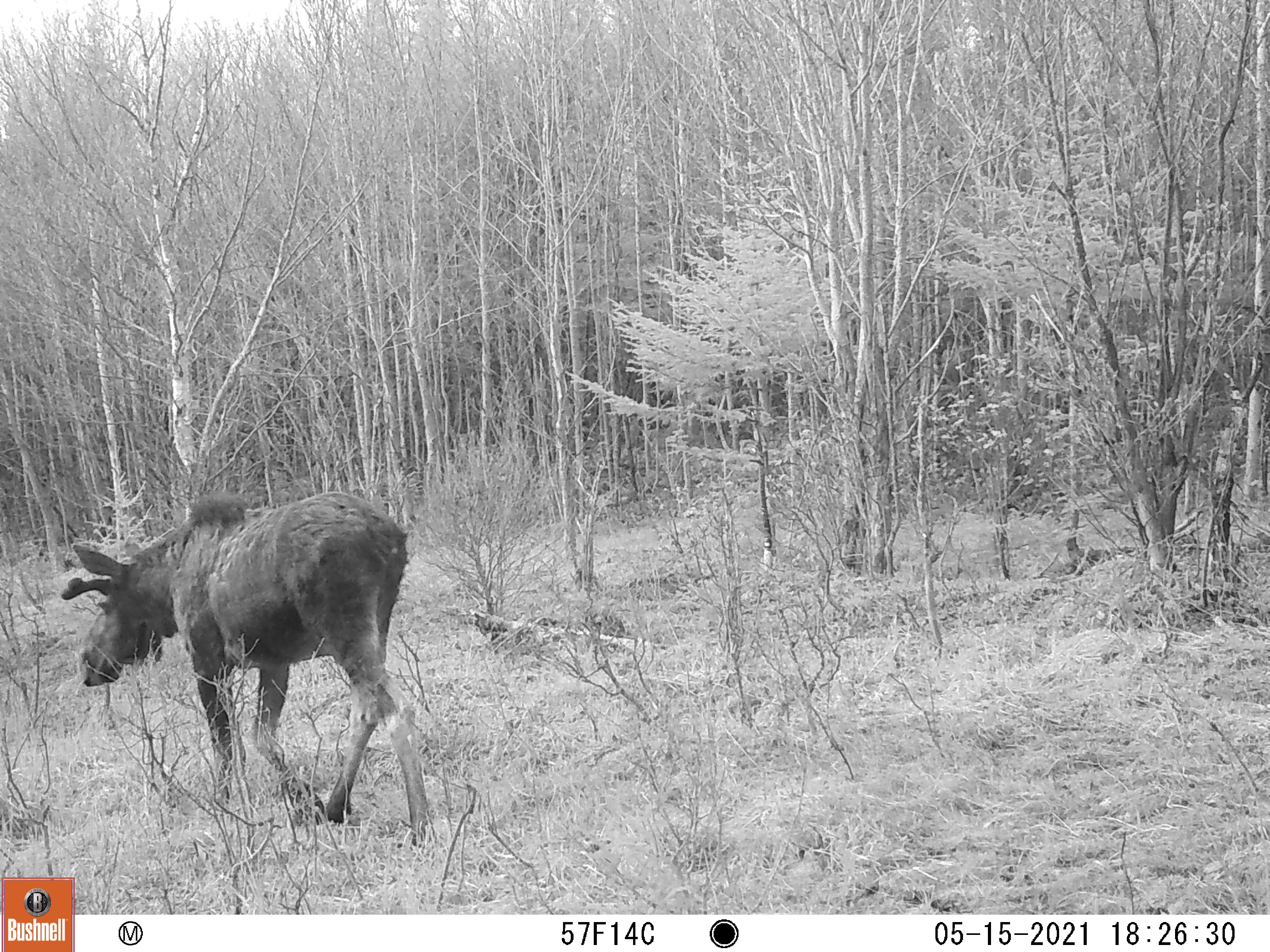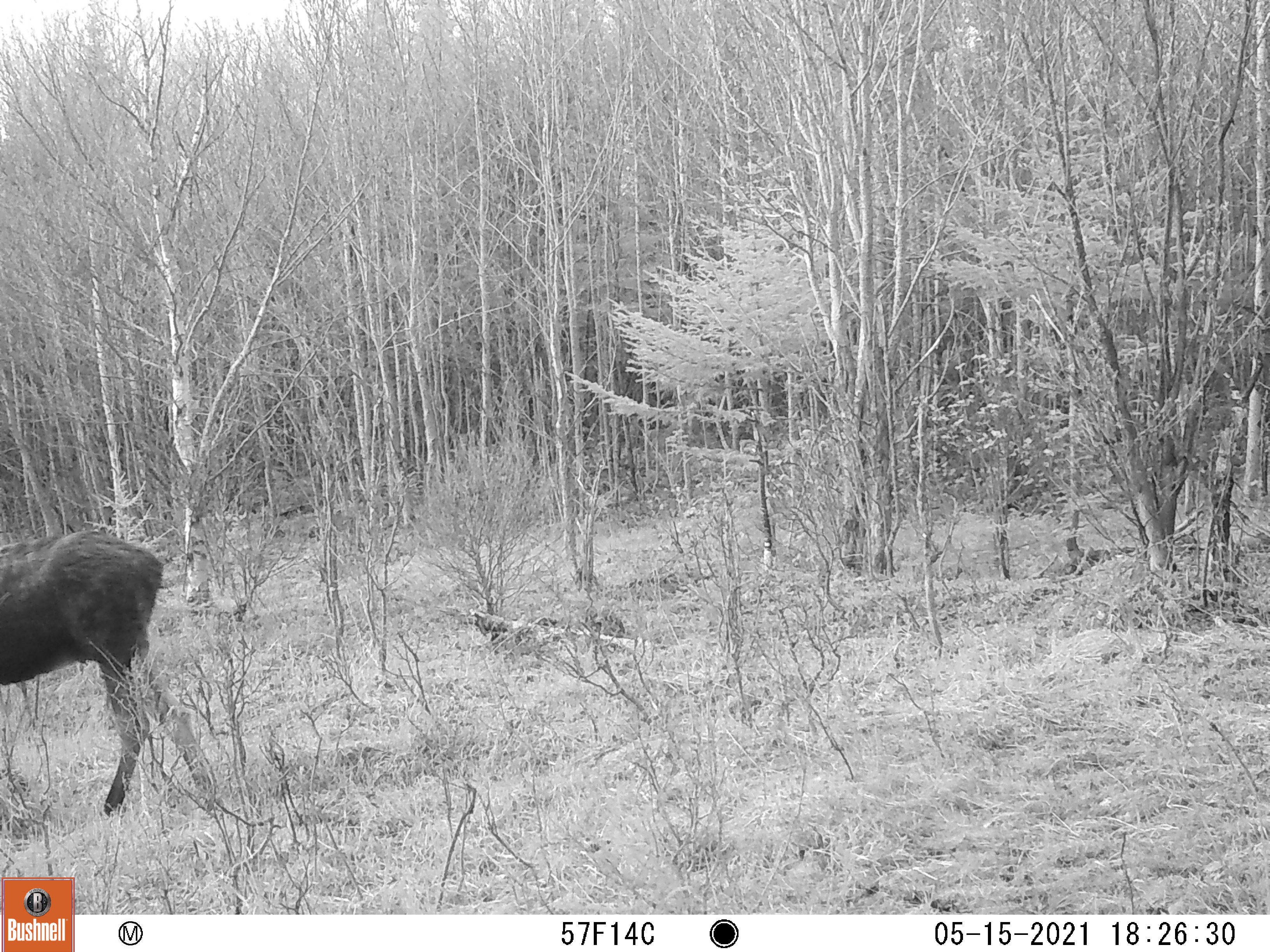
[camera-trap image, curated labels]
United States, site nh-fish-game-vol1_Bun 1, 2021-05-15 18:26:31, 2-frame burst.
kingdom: Animalia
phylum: Chordata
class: Mammalia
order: Artiodactyla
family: Cervidae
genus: Alces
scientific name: Alces alces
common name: moose